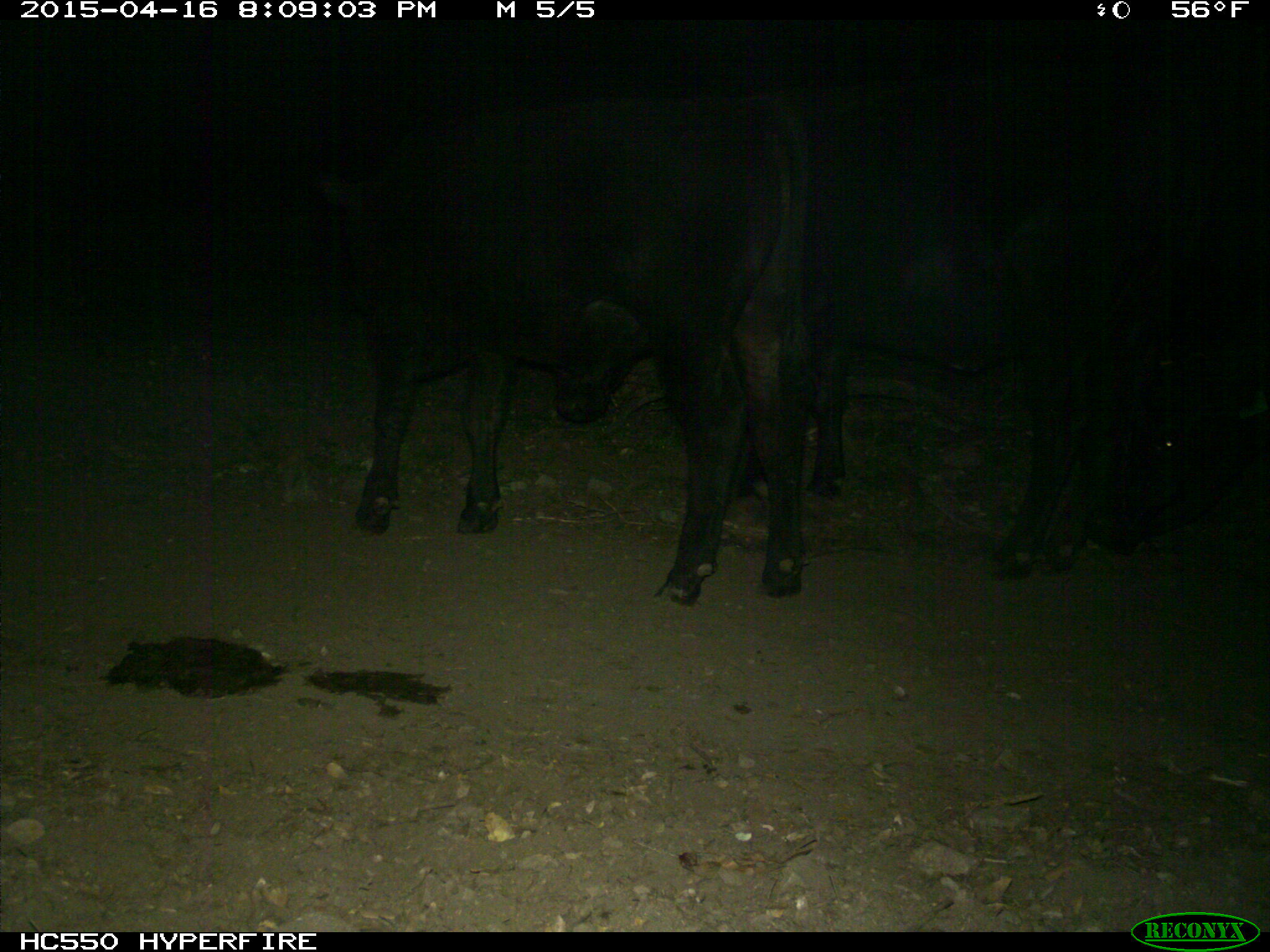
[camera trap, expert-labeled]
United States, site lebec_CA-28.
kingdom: Animalia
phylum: Chordata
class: Mammalia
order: Artiodactyla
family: Bovidae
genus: Bos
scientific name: Bos taurus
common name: domestic cow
Bos taurus (domestic cow).